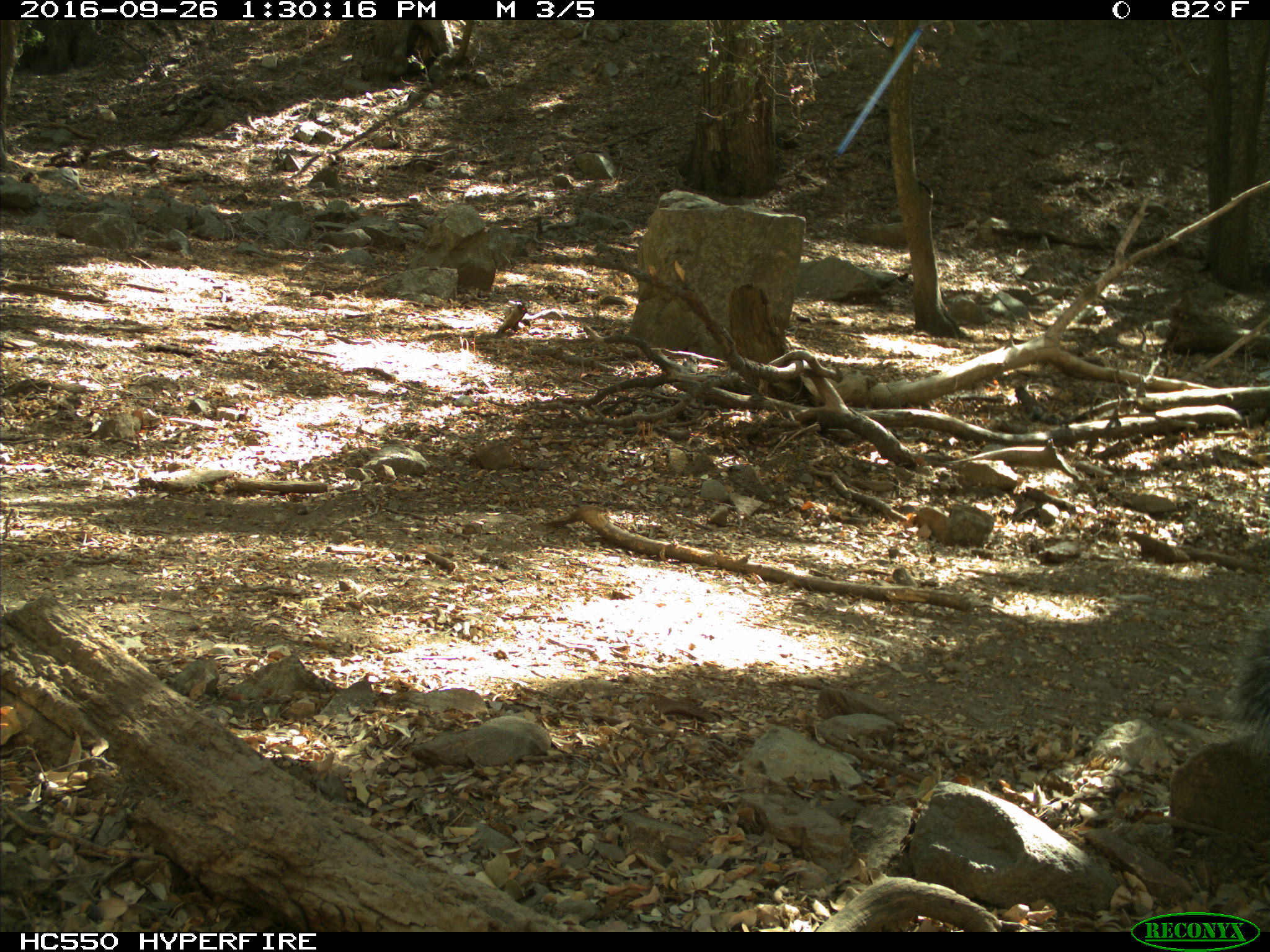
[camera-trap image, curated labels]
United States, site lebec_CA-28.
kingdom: Animalia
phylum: Chordata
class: Mammalia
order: Rodentia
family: Sciuridae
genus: Sciurus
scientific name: Sciurus carolinensis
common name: eastern gray squirrel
Sciurus carolinensis (eastern gray squirrel).